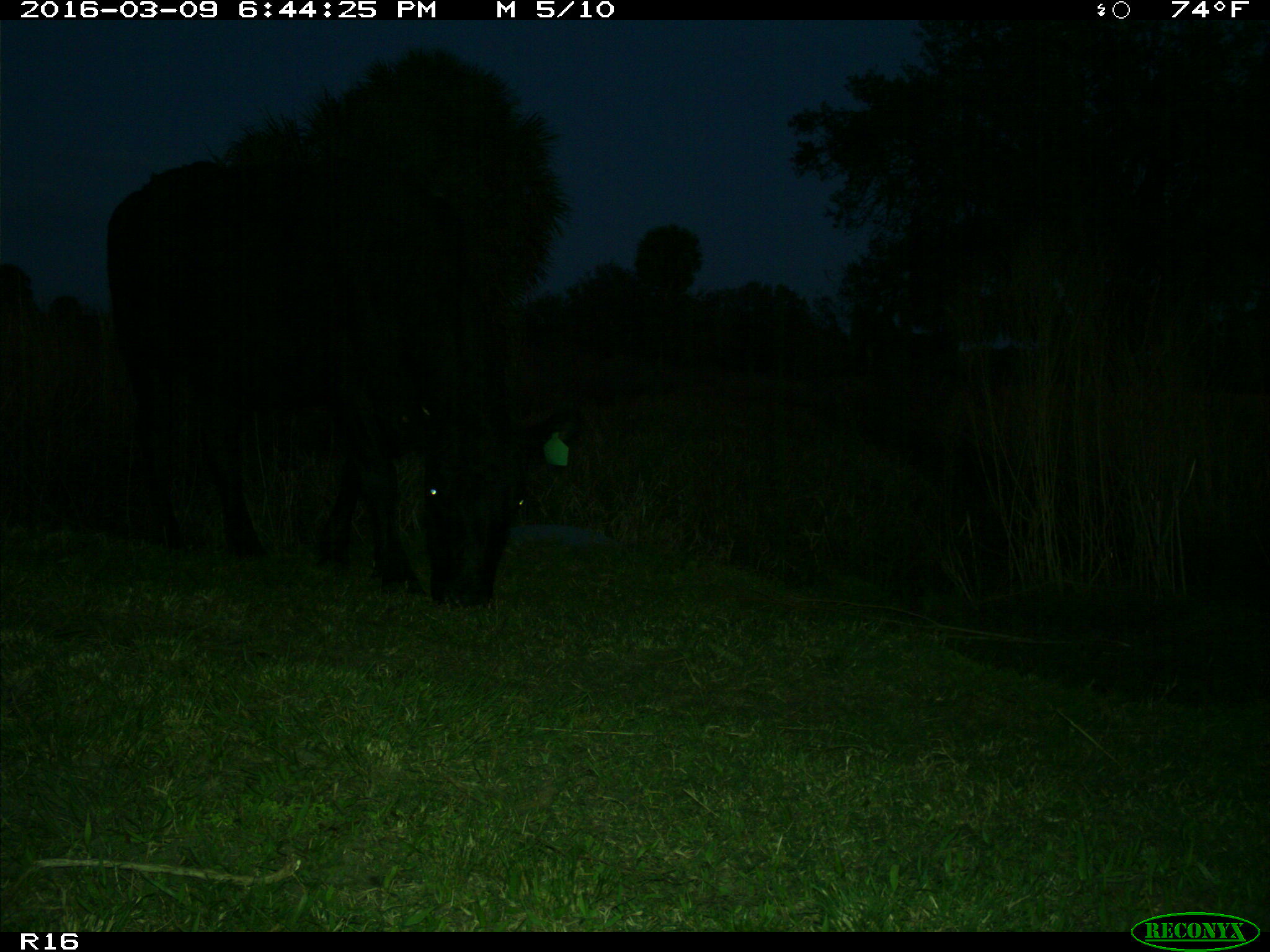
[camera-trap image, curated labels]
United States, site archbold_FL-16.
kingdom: Animalia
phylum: Chordata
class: Mammalia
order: Artiodactyla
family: Bovidae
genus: Bos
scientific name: Bos taurus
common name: domestic cow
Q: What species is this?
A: Bos taurus (domestic cow).